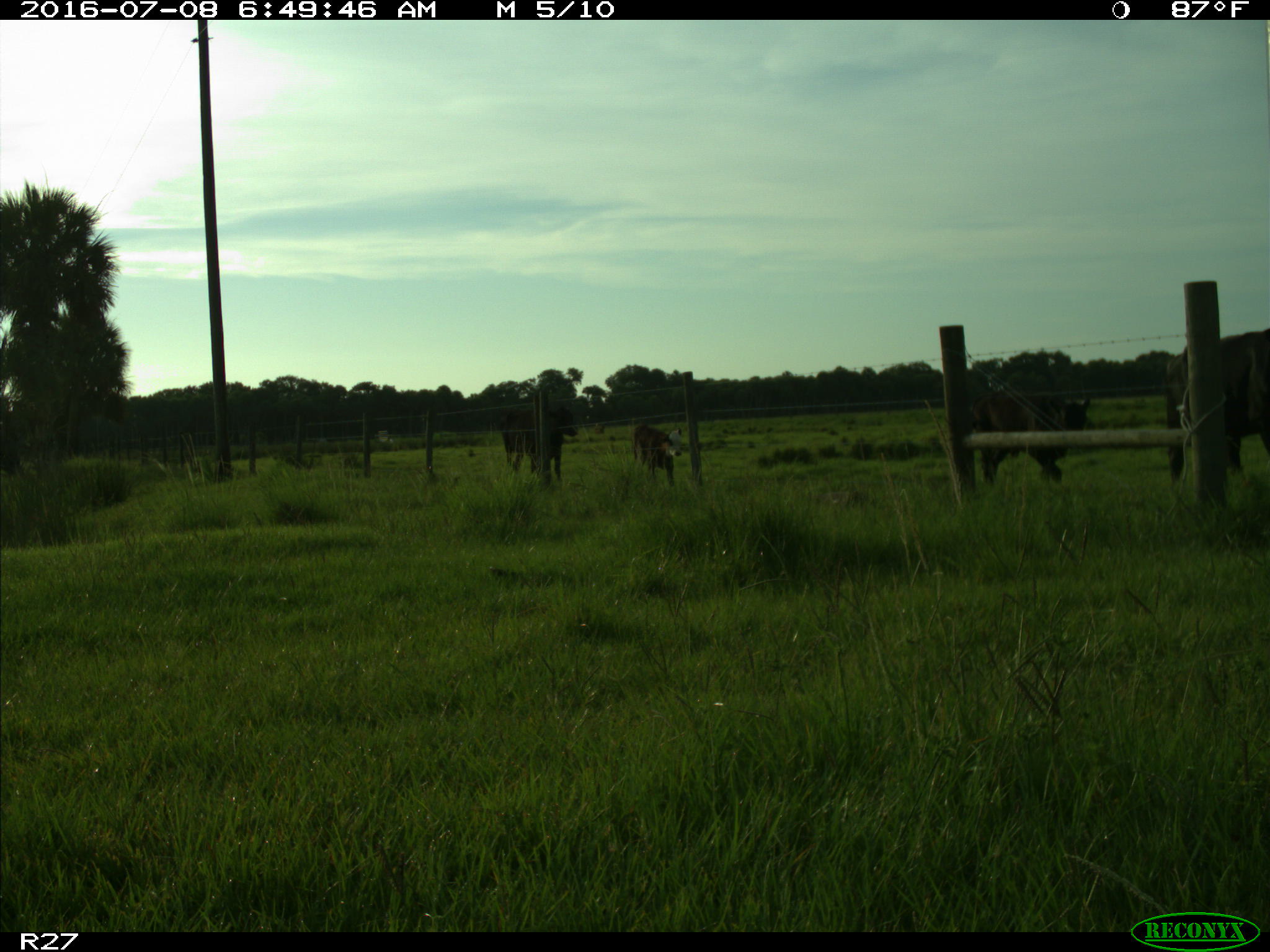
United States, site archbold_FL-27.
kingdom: Animalia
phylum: Chordata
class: Mammalia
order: Artiodactyla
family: Bovidae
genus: Bos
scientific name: Bos taurus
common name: domestic cow